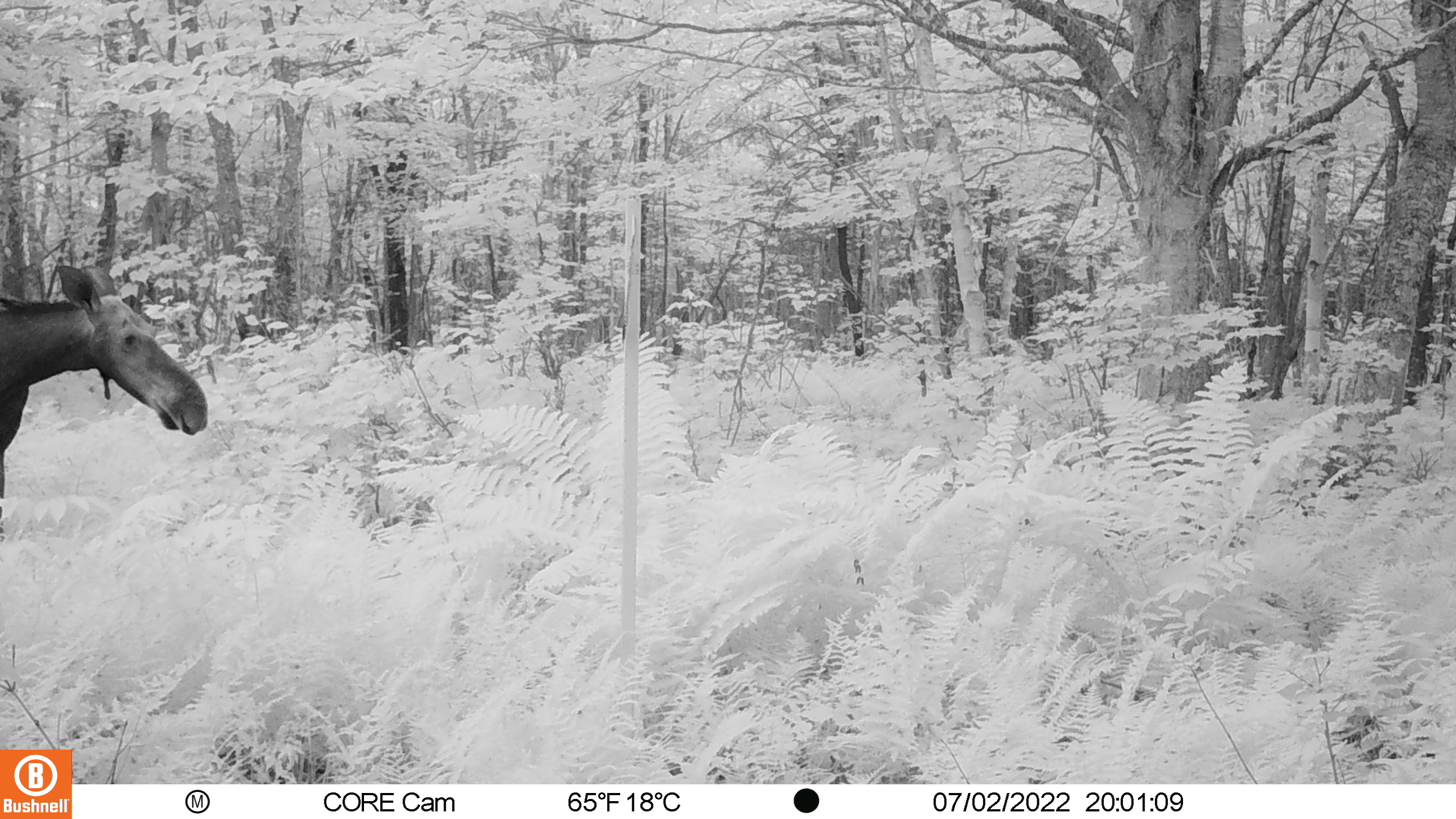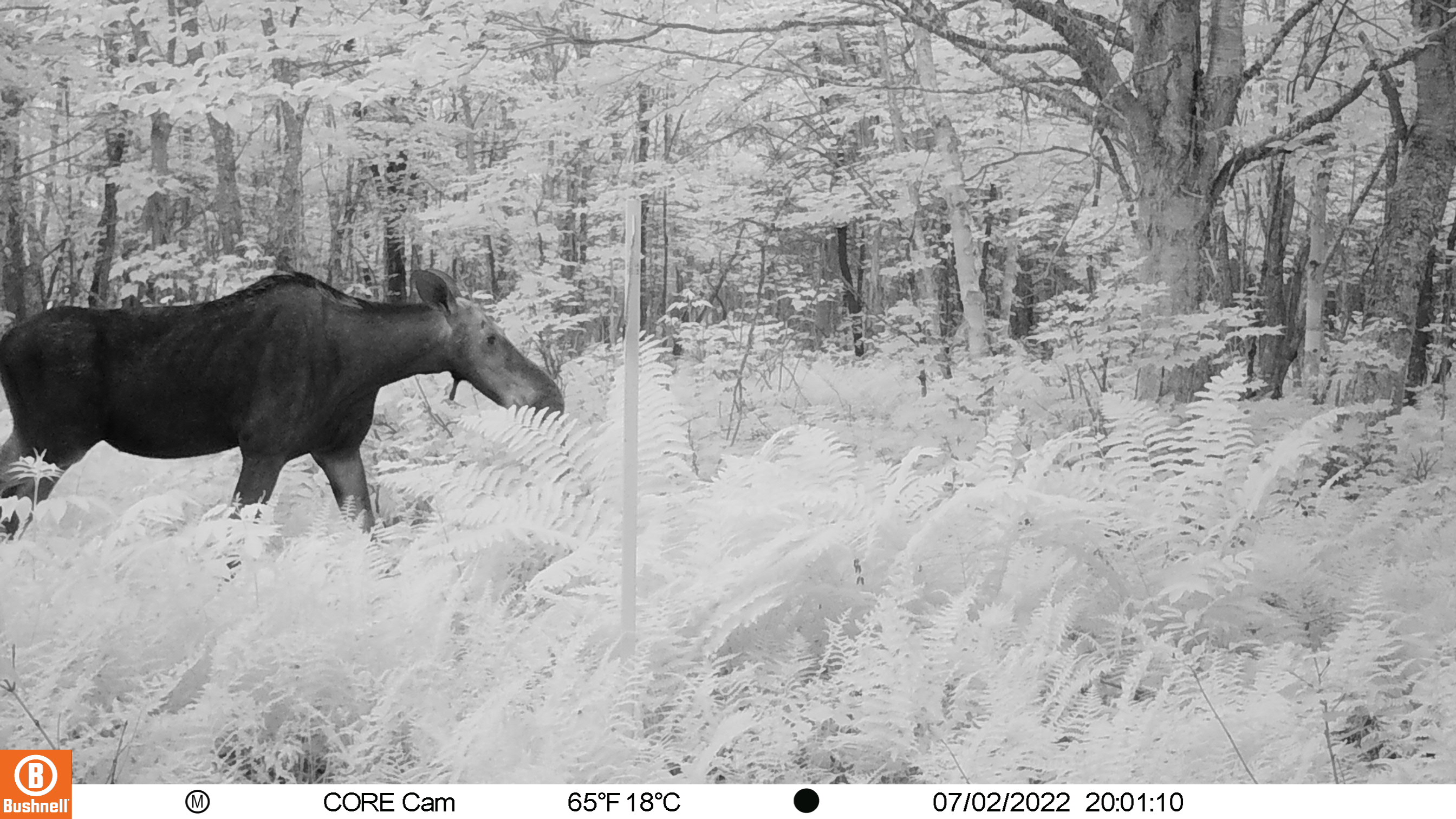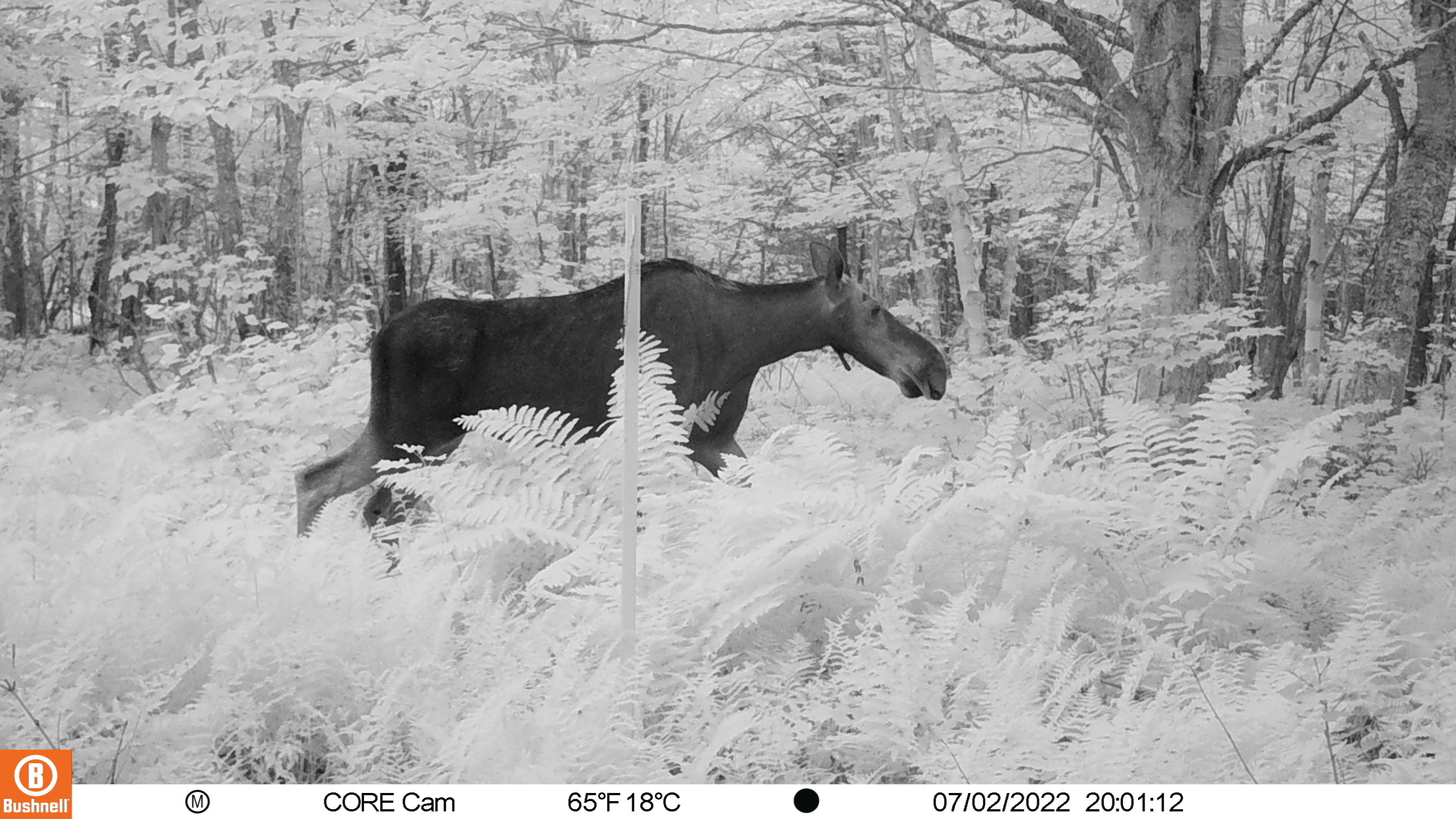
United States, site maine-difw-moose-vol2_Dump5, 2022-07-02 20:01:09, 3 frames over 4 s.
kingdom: Animalia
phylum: Chordata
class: Mammalia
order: Artiodactyla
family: Cervidae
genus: Alces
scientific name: Alces alces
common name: moose